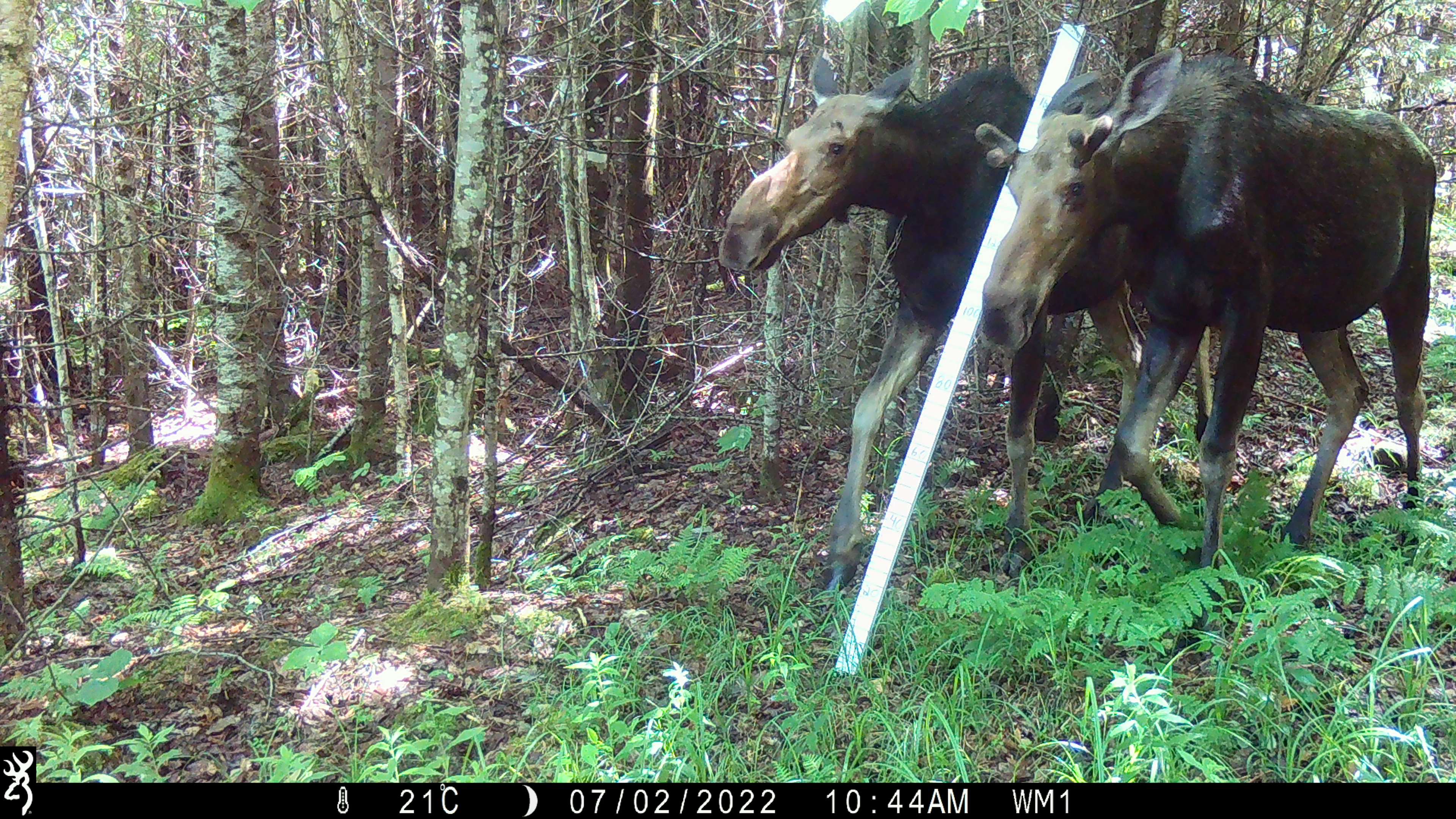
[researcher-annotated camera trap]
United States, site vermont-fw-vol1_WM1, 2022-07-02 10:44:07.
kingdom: Animalia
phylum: Chordata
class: Mammalia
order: Artiodactyla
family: Cervidae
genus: Alces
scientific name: Alces alces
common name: moose